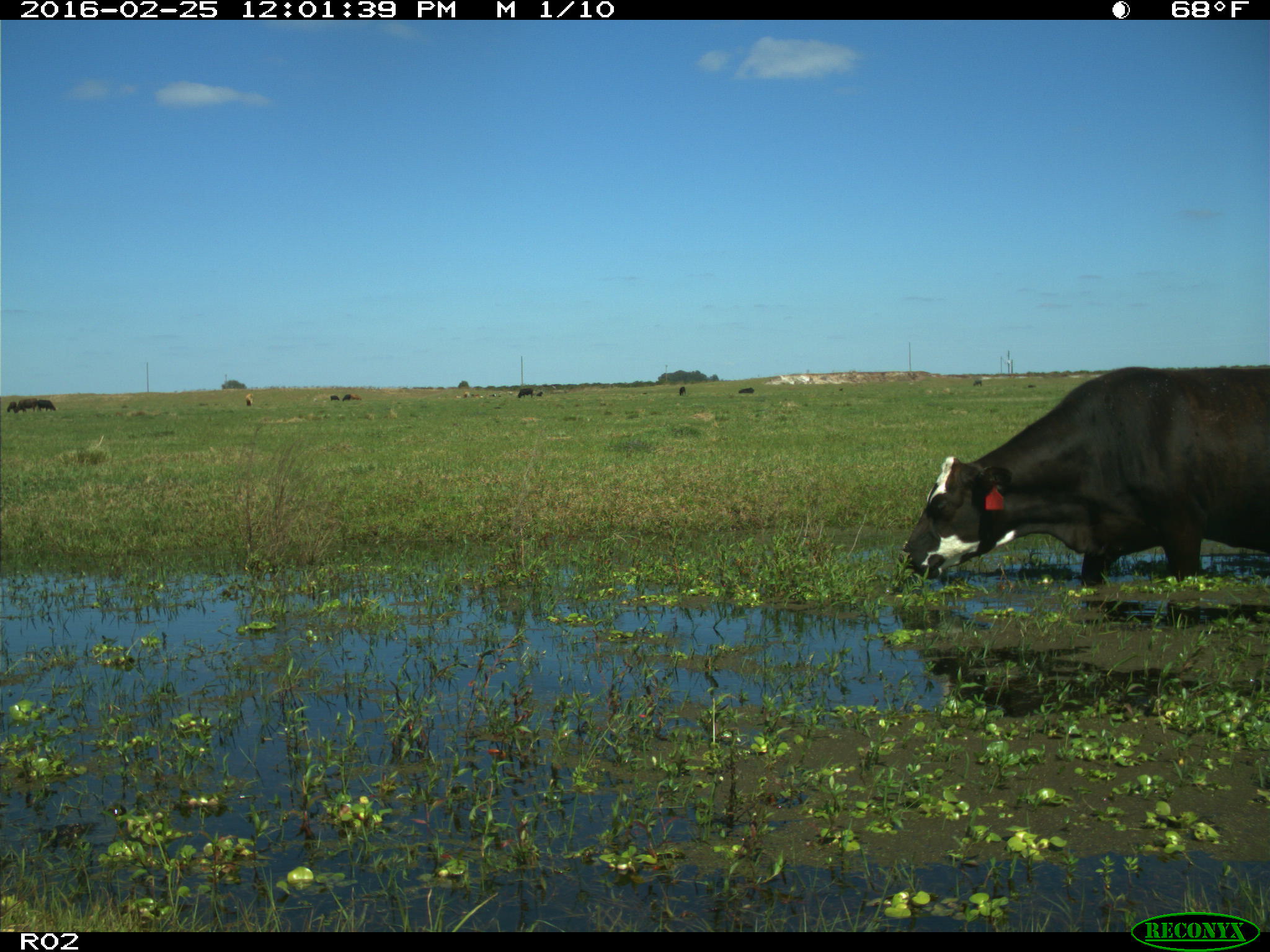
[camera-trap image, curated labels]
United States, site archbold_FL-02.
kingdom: Animalia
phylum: Chordata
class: Mammalia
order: Artiodactyla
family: Bovidae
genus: Bos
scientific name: Bos taurus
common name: domestic cow